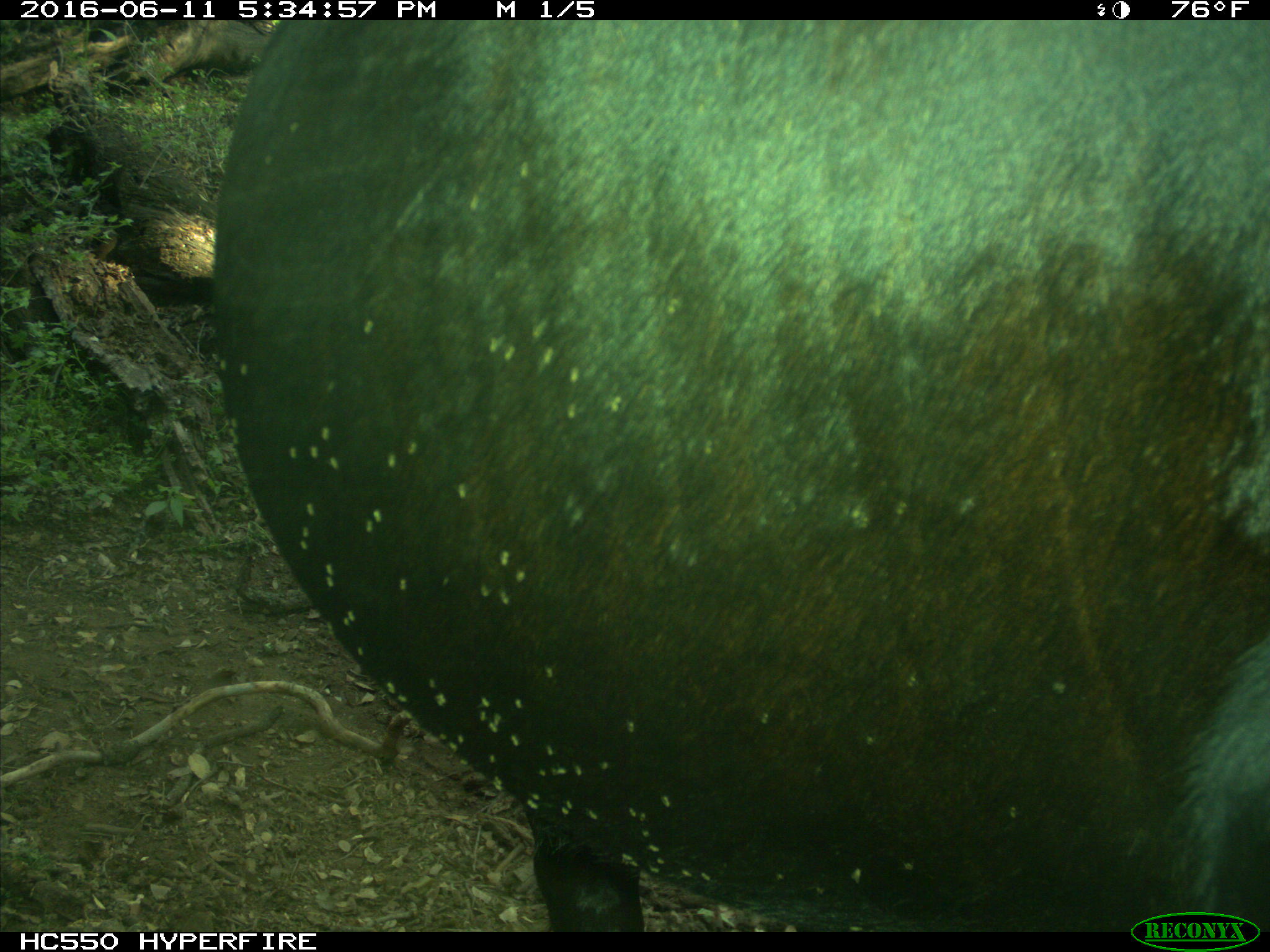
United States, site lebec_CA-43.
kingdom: Animalia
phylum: Chordata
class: Mammalia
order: Artiodactyla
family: Bovidae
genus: Bos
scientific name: Bos taurus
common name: domestic cow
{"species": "Bos taurus (domestic cow)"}